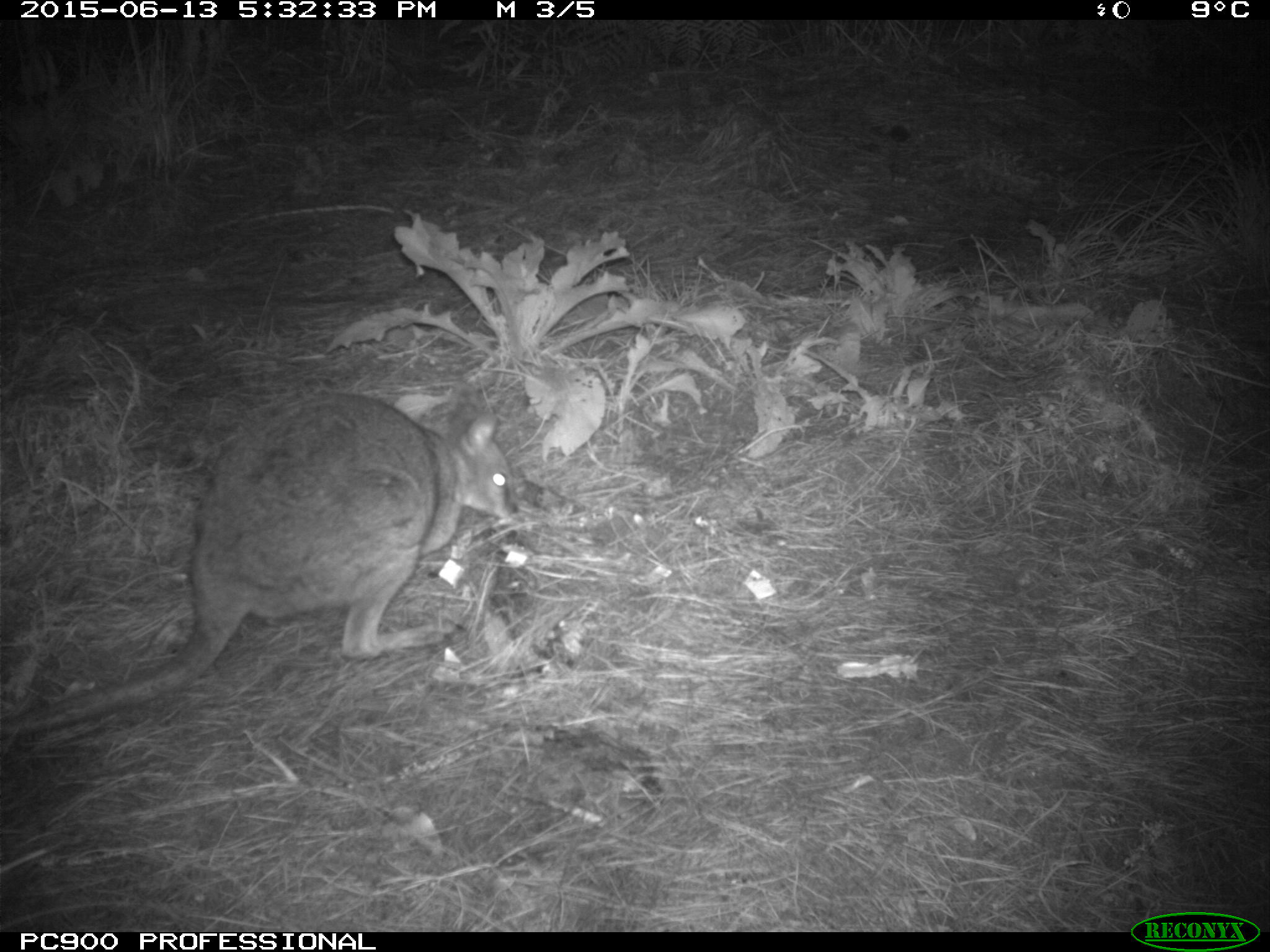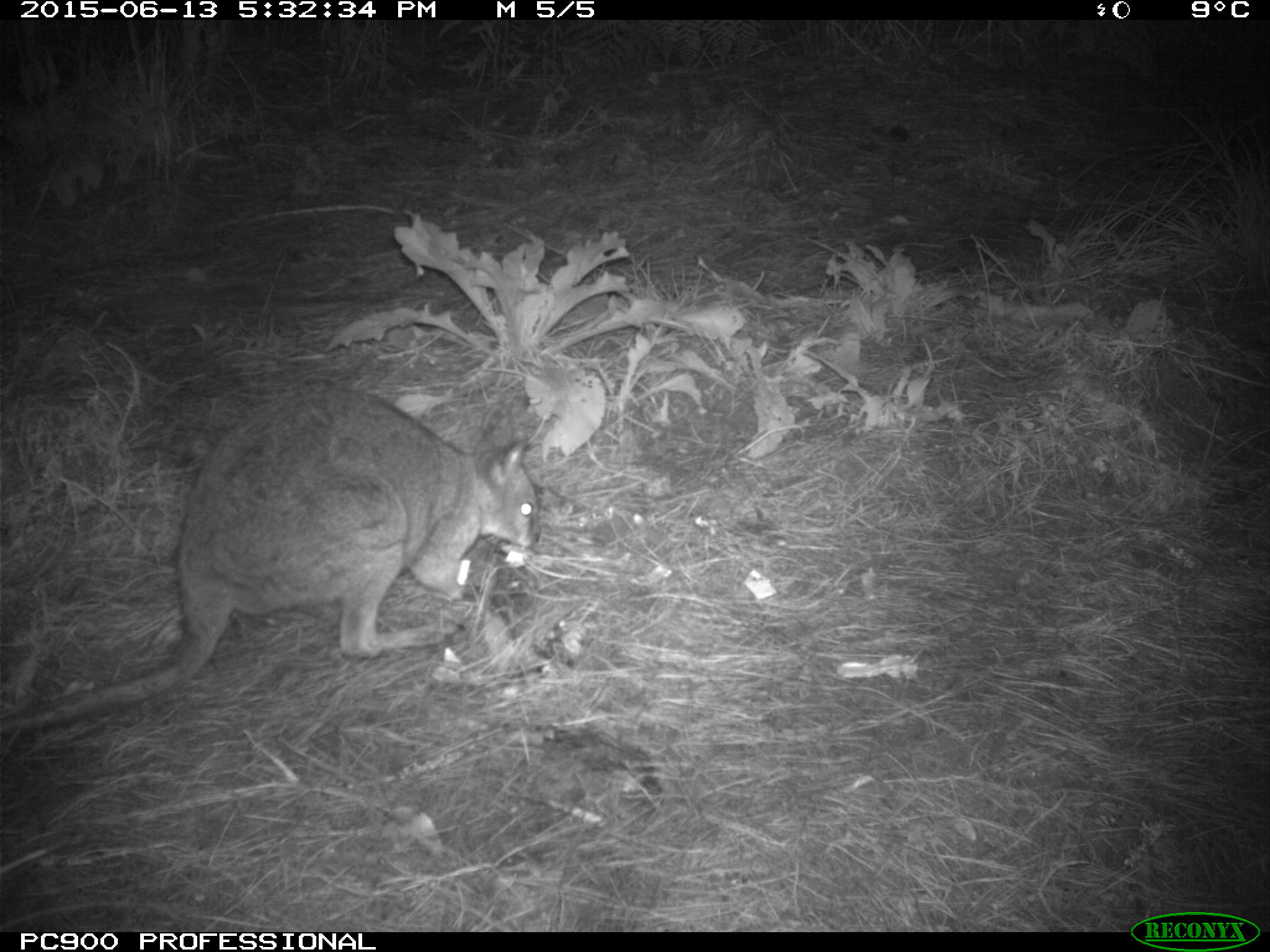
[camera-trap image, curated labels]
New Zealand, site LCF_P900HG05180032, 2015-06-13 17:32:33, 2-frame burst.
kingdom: Animalia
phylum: Chordata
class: Mammalia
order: Diprotodontia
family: Macropodidae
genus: Notamacropus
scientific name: Notamacropus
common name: wallaby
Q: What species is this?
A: Wallaby (Notamacropus).